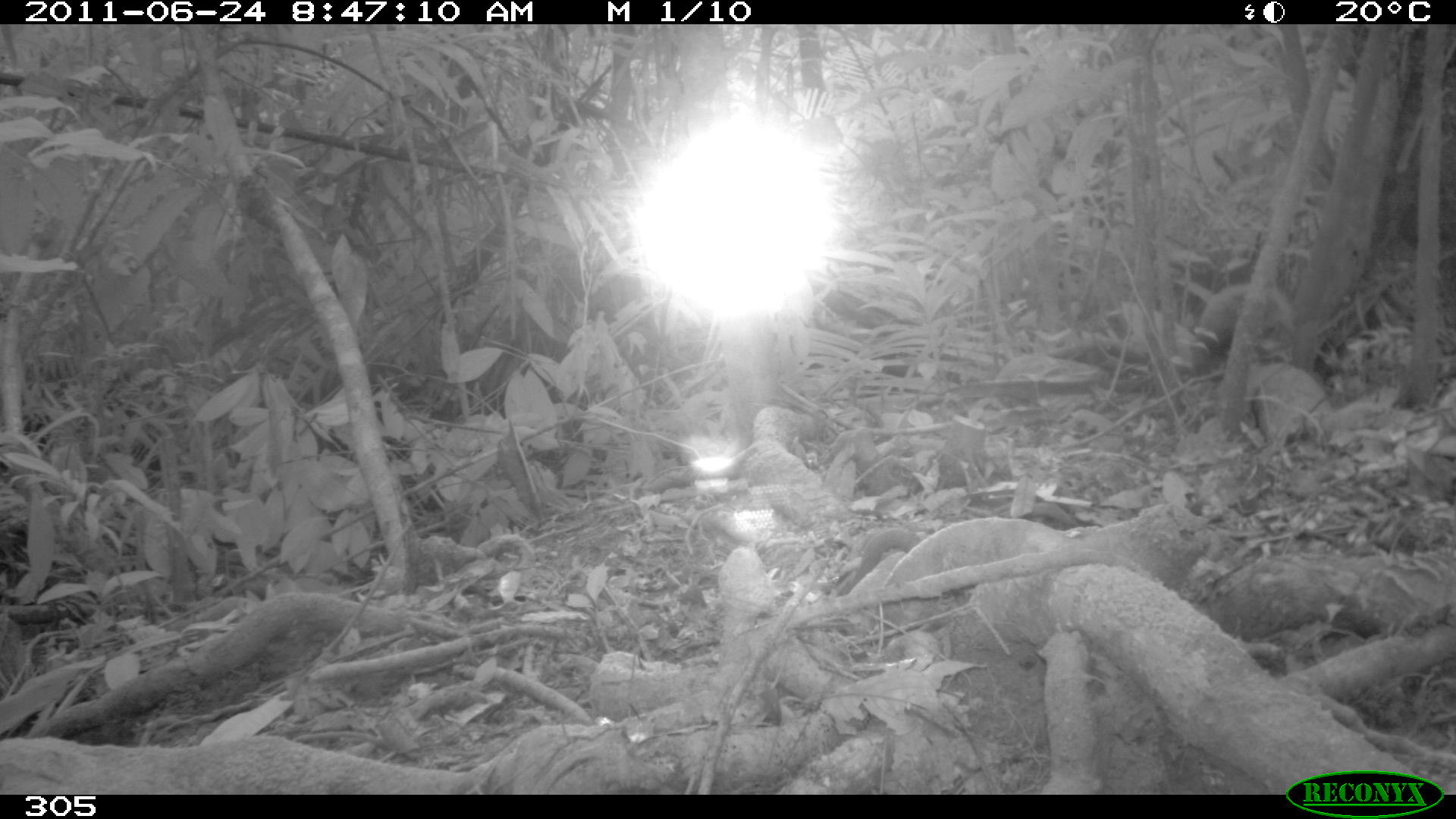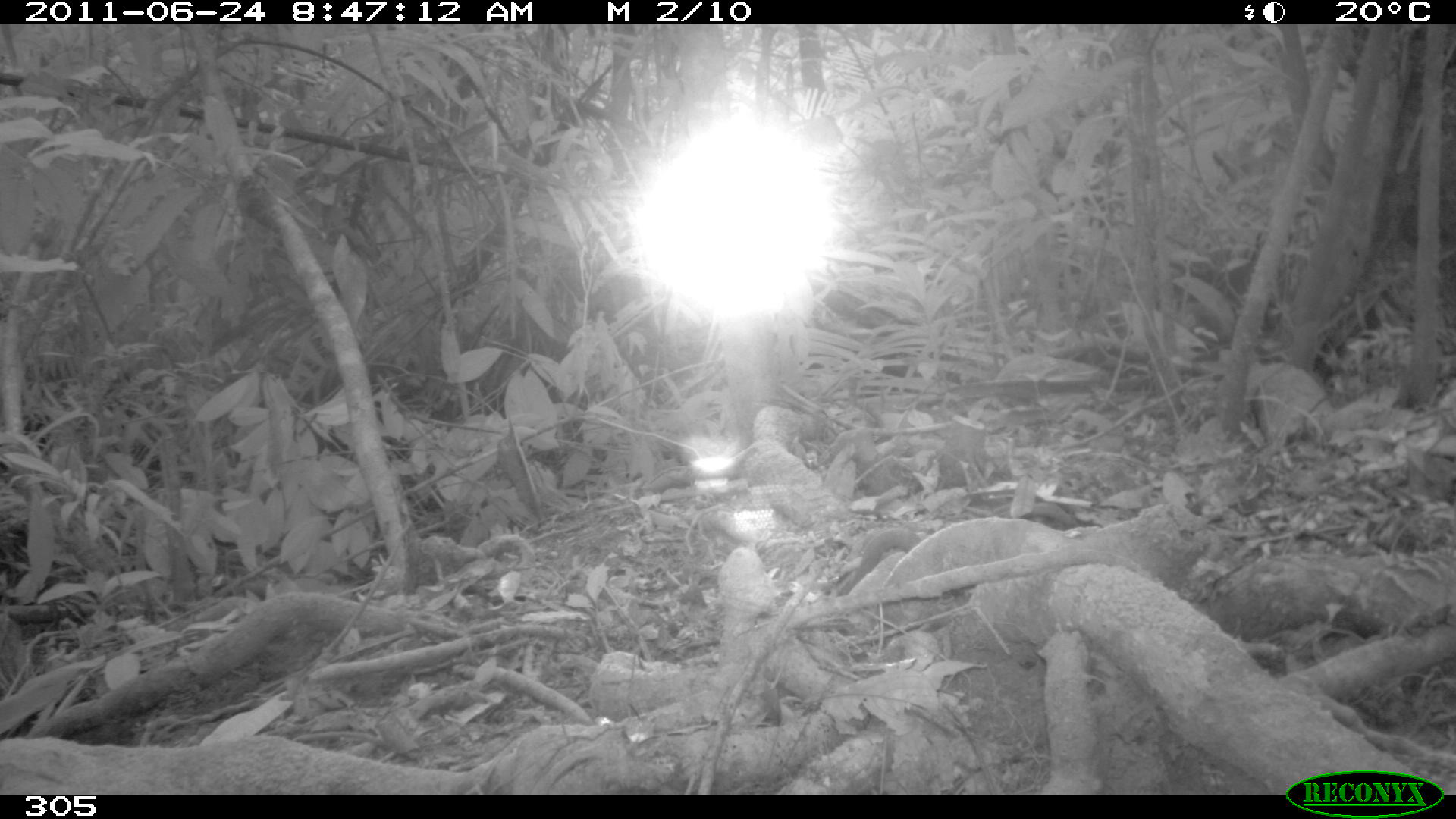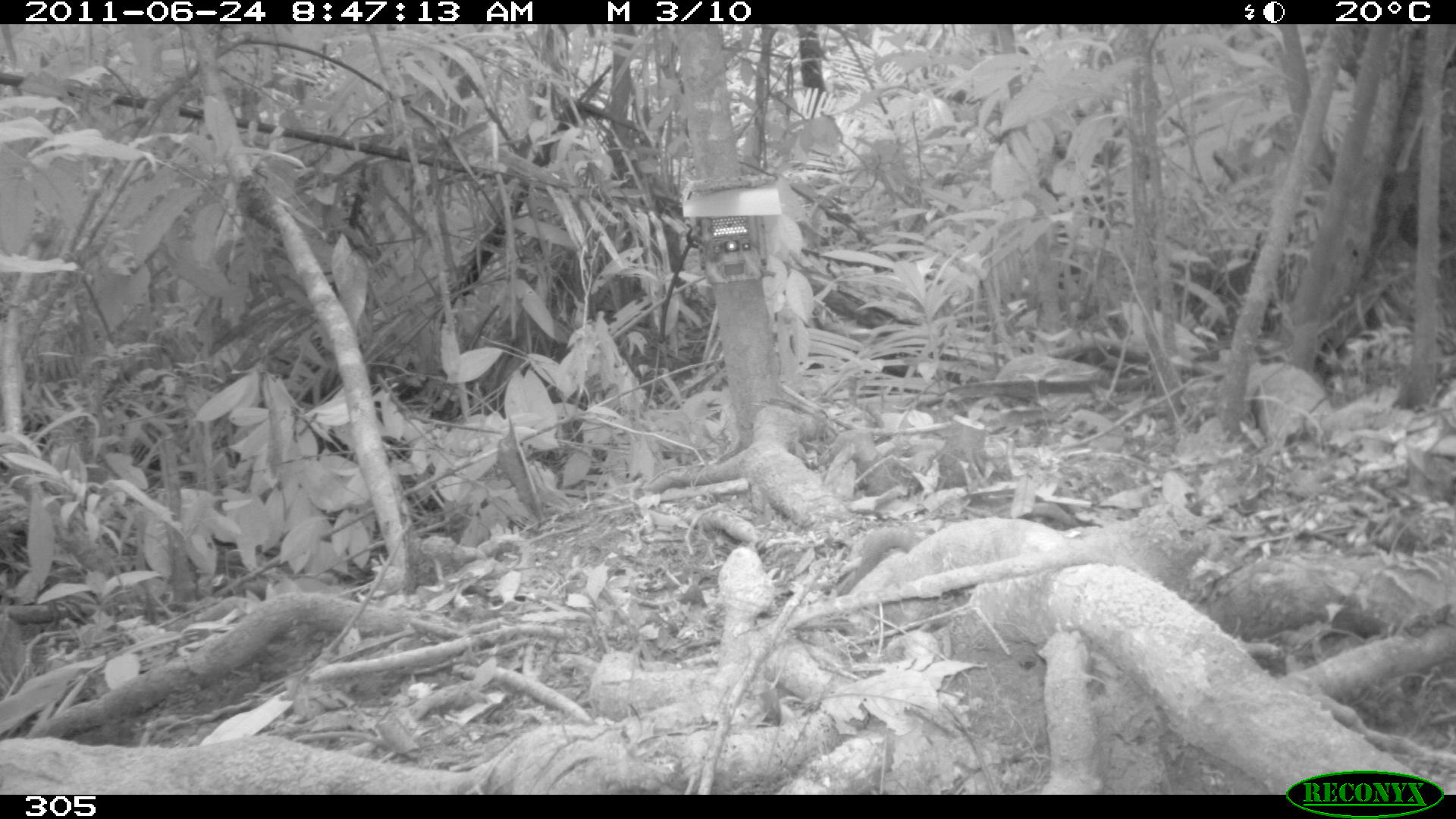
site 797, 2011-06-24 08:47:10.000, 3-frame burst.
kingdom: Animalia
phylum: Chordata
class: Mammalia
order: Rodentia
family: Sciuridae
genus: Sciurus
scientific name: Sciurus spadiceus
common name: southern amazon red squirrel